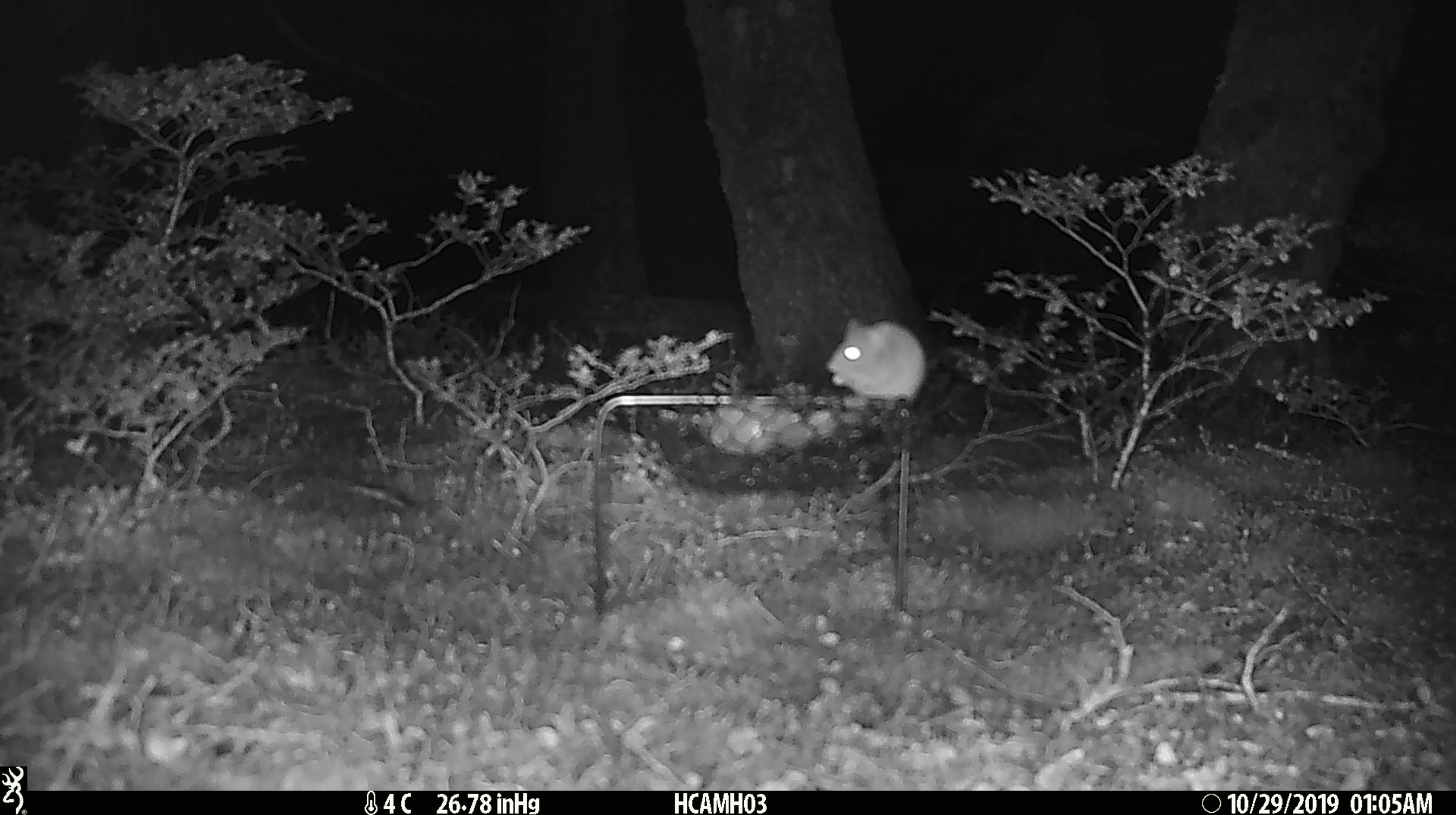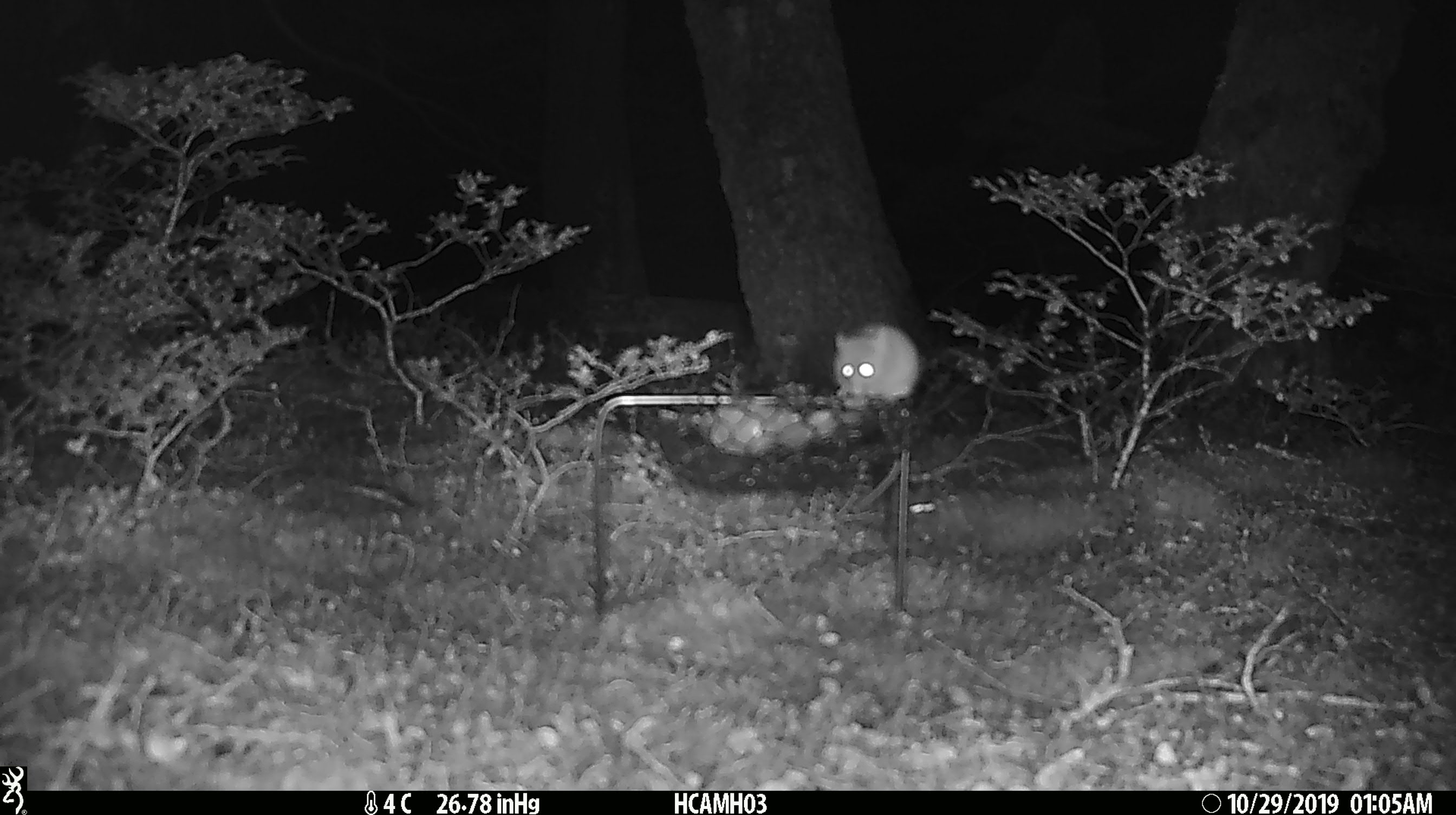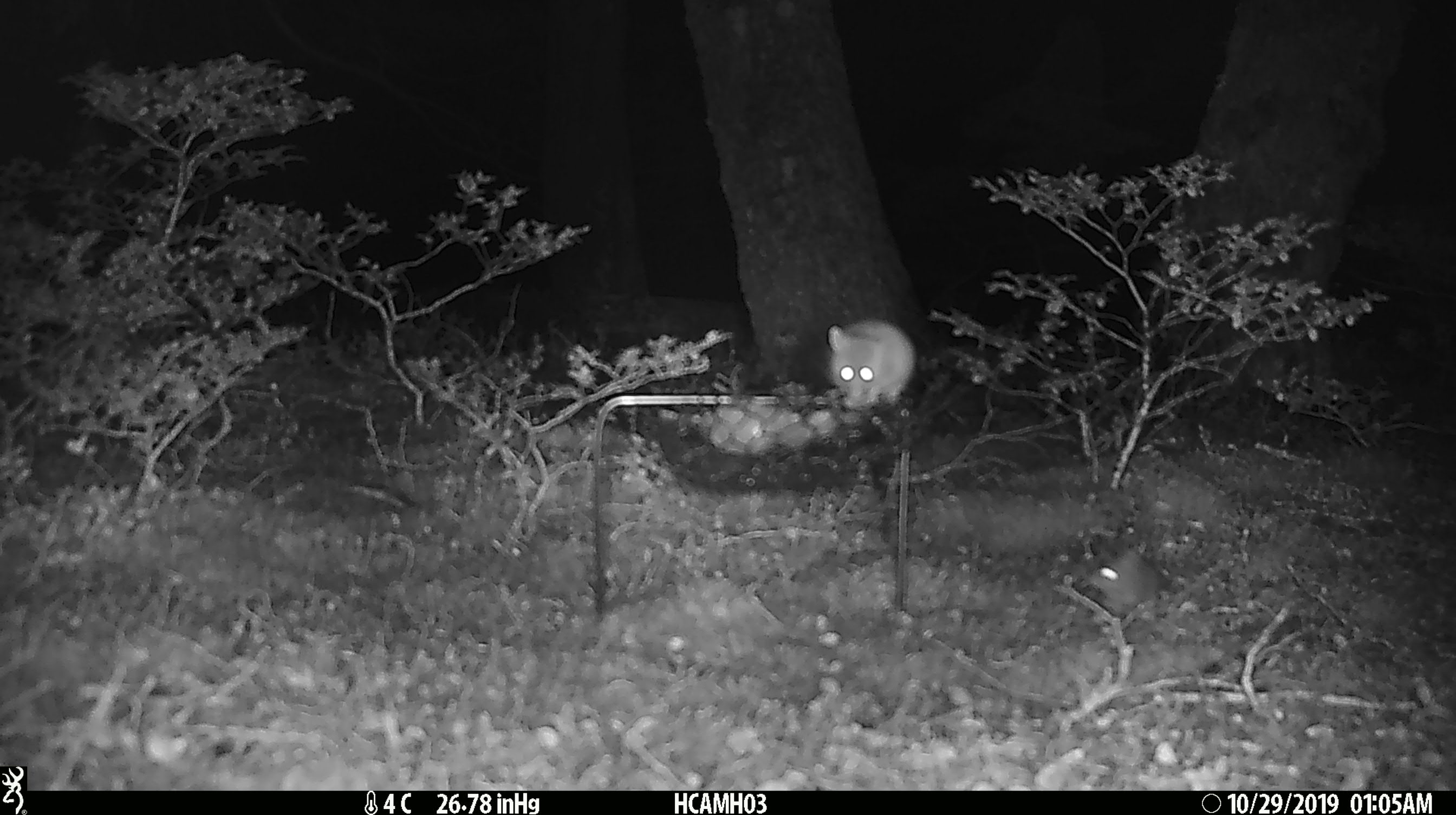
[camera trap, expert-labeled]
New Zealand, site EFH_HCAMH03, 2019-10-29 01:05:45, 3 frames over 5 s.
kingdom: Animalia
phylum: Chordata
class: Mammalia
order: Rodentia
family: Muridae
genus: Mus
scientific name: Mus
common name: mouse